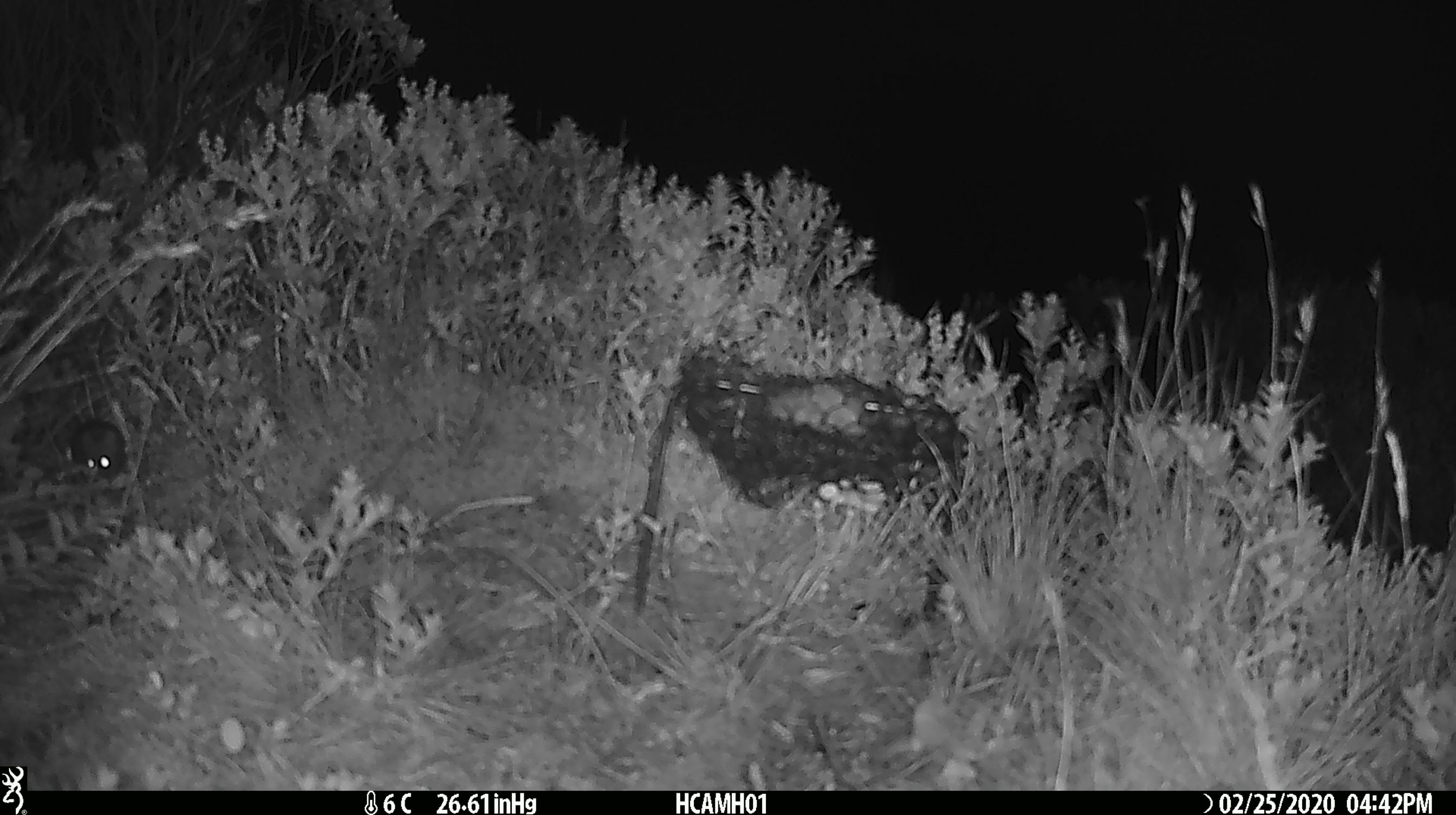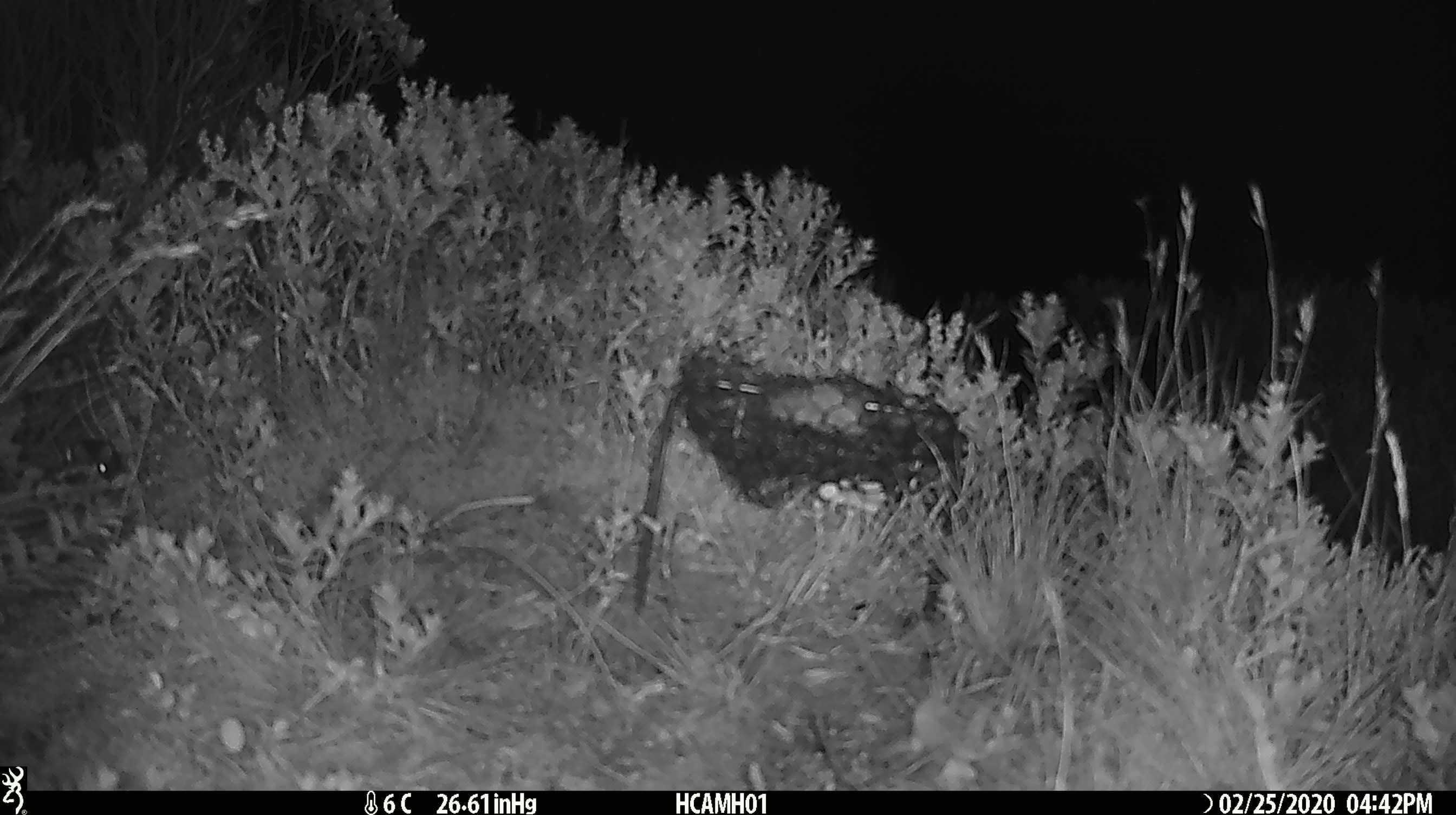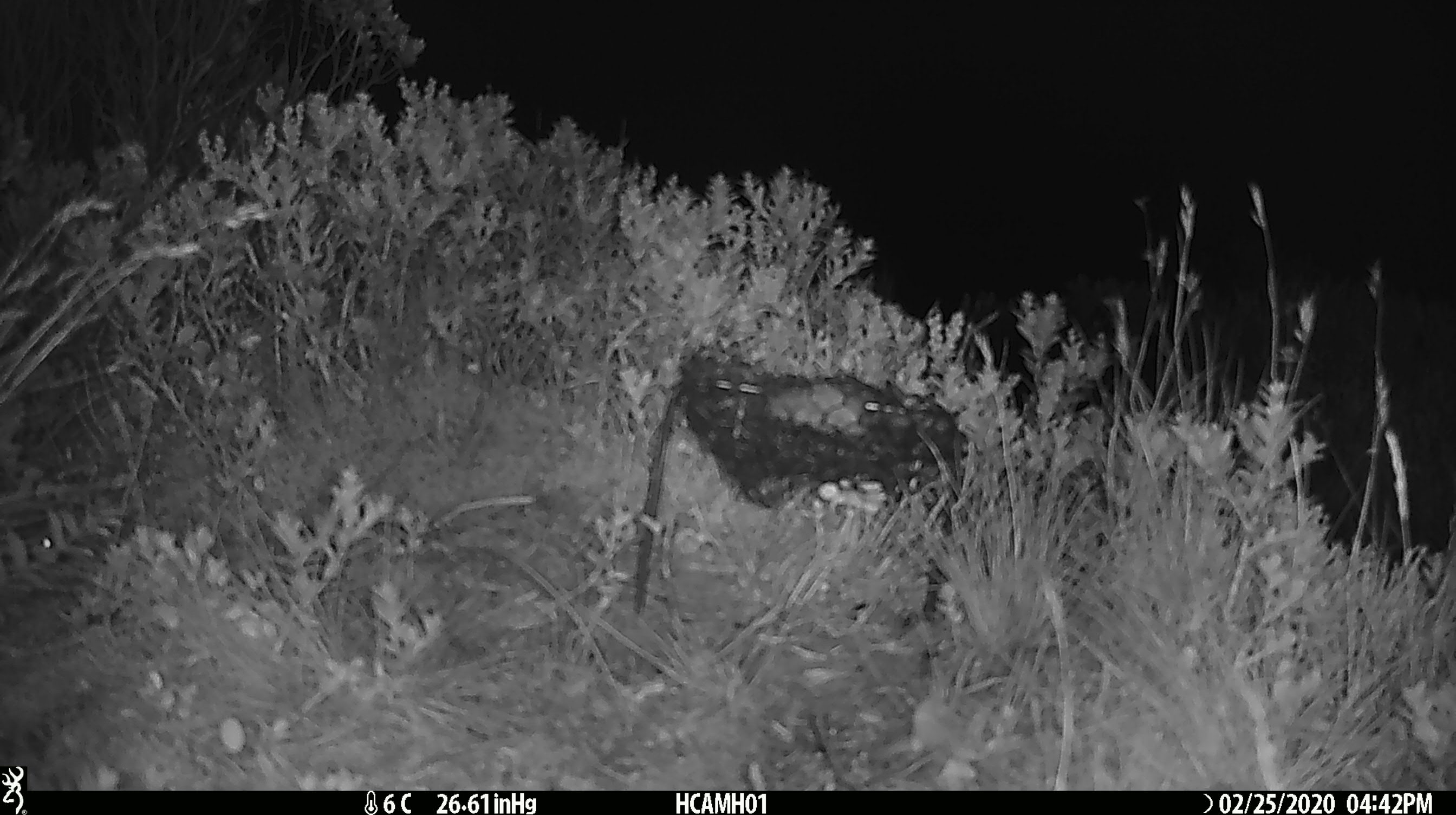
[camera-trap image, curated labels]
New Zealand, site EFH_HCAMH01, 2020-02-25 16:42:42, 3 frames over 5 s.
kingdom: Animalia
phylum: Chordata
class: Mammalia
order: Rodentia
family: Muridae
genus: Mus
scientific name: Mus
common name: mouse